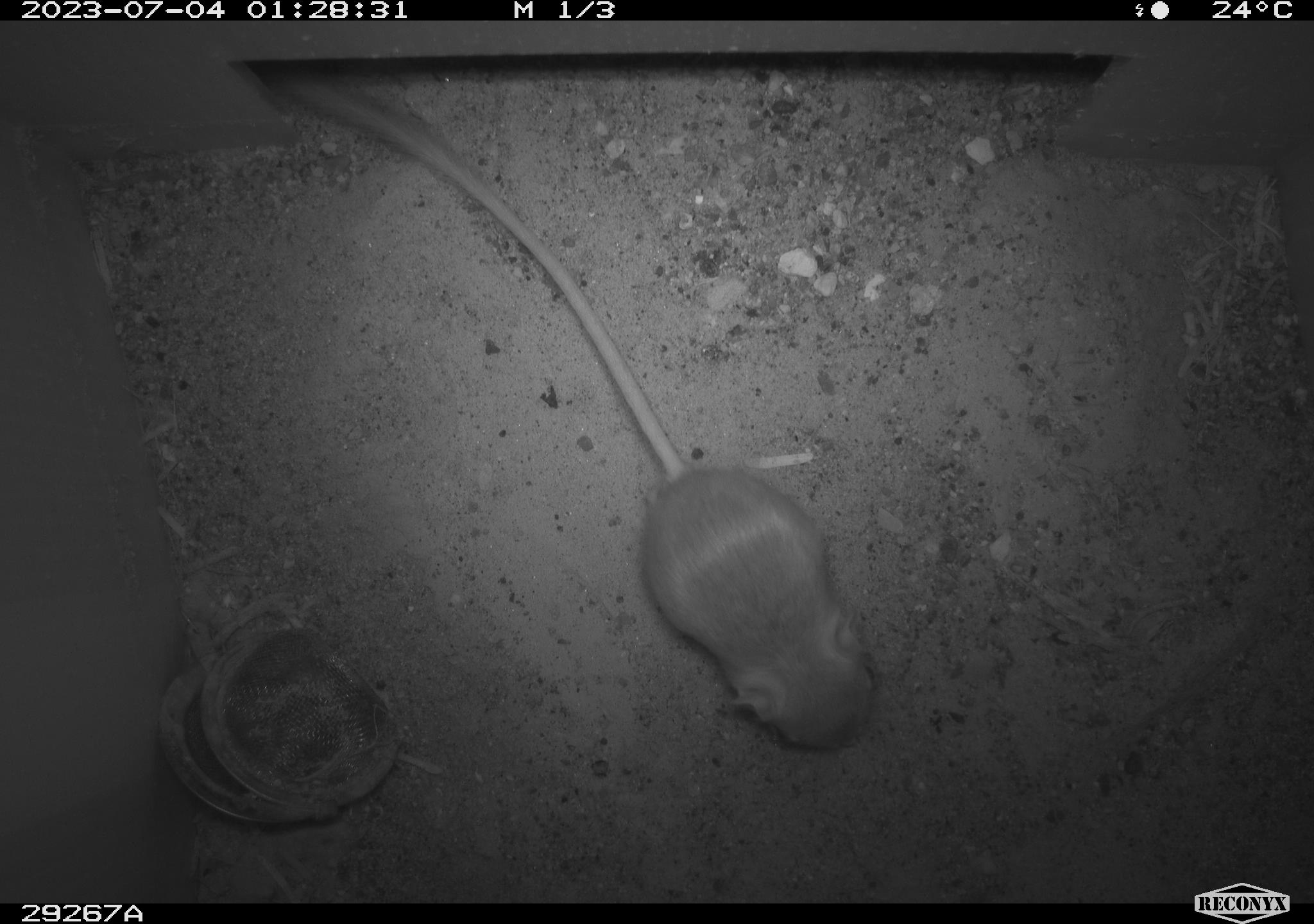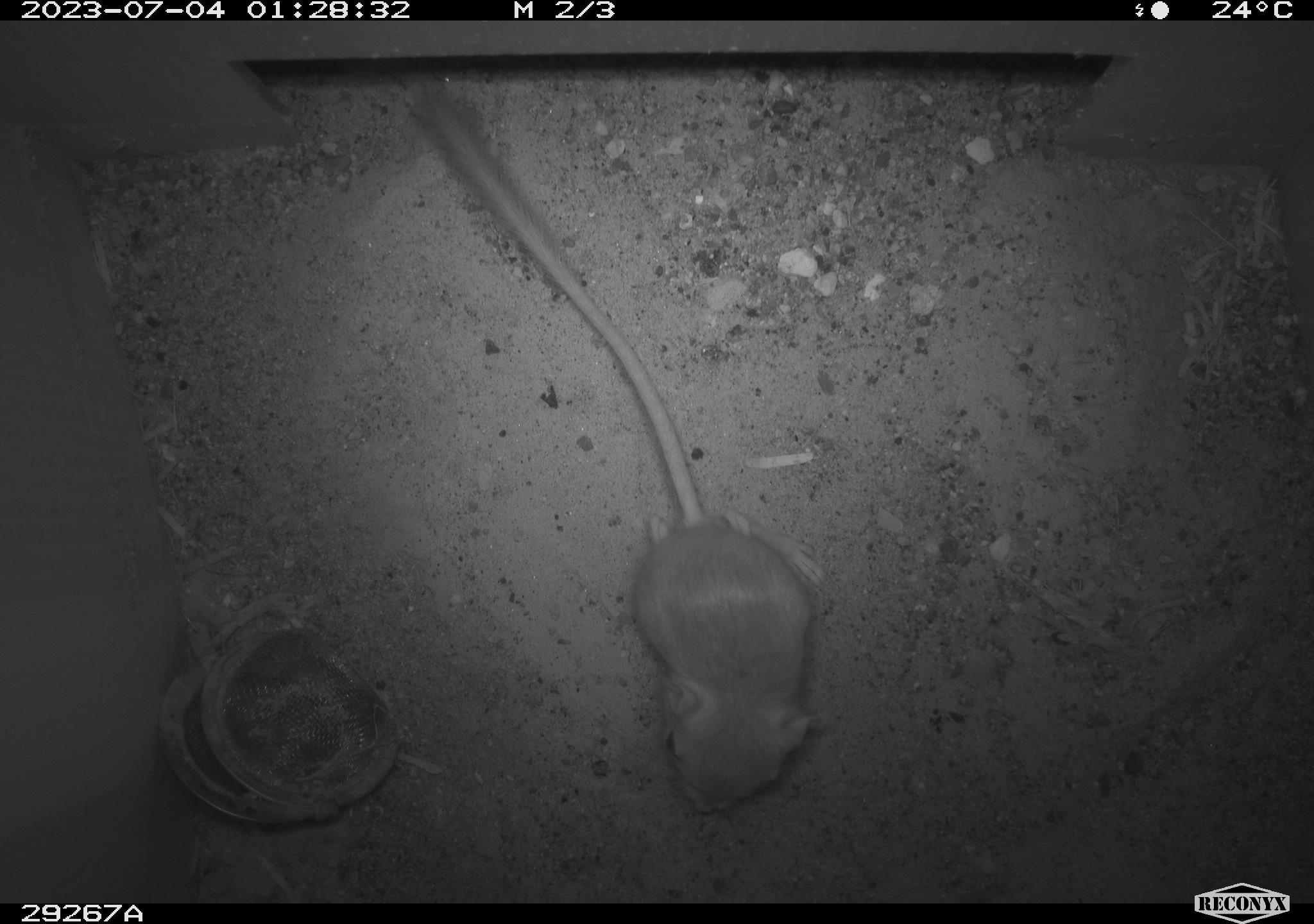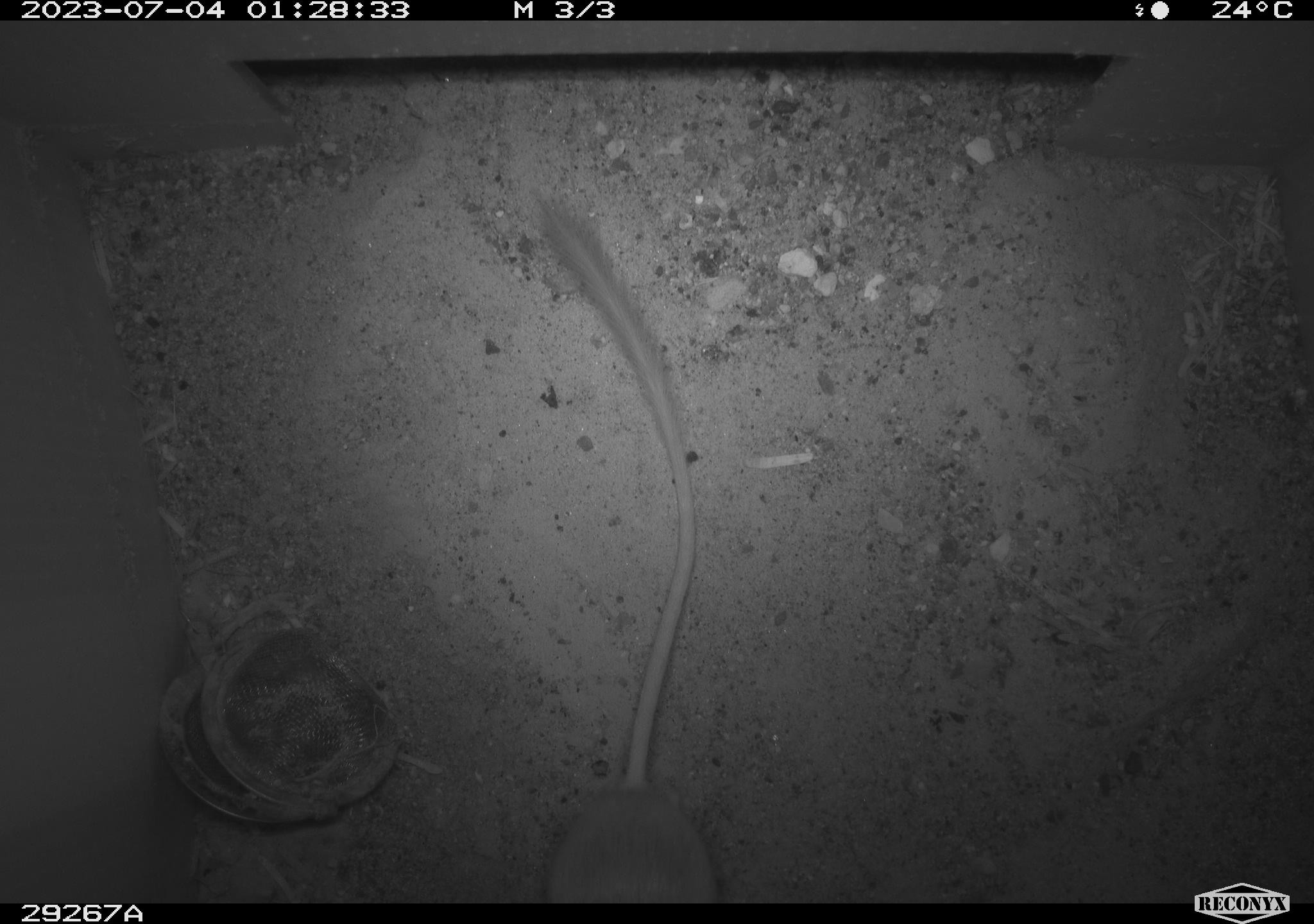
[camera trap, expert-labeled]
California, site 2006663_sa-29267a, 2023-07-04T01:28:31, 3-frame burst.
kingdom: Animalia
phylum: Chordata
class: Mammalia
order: Rodentia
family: Heteromyidae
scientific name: Heteromyidae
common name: kangaroo rats and pocket mice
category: heteromyidae family